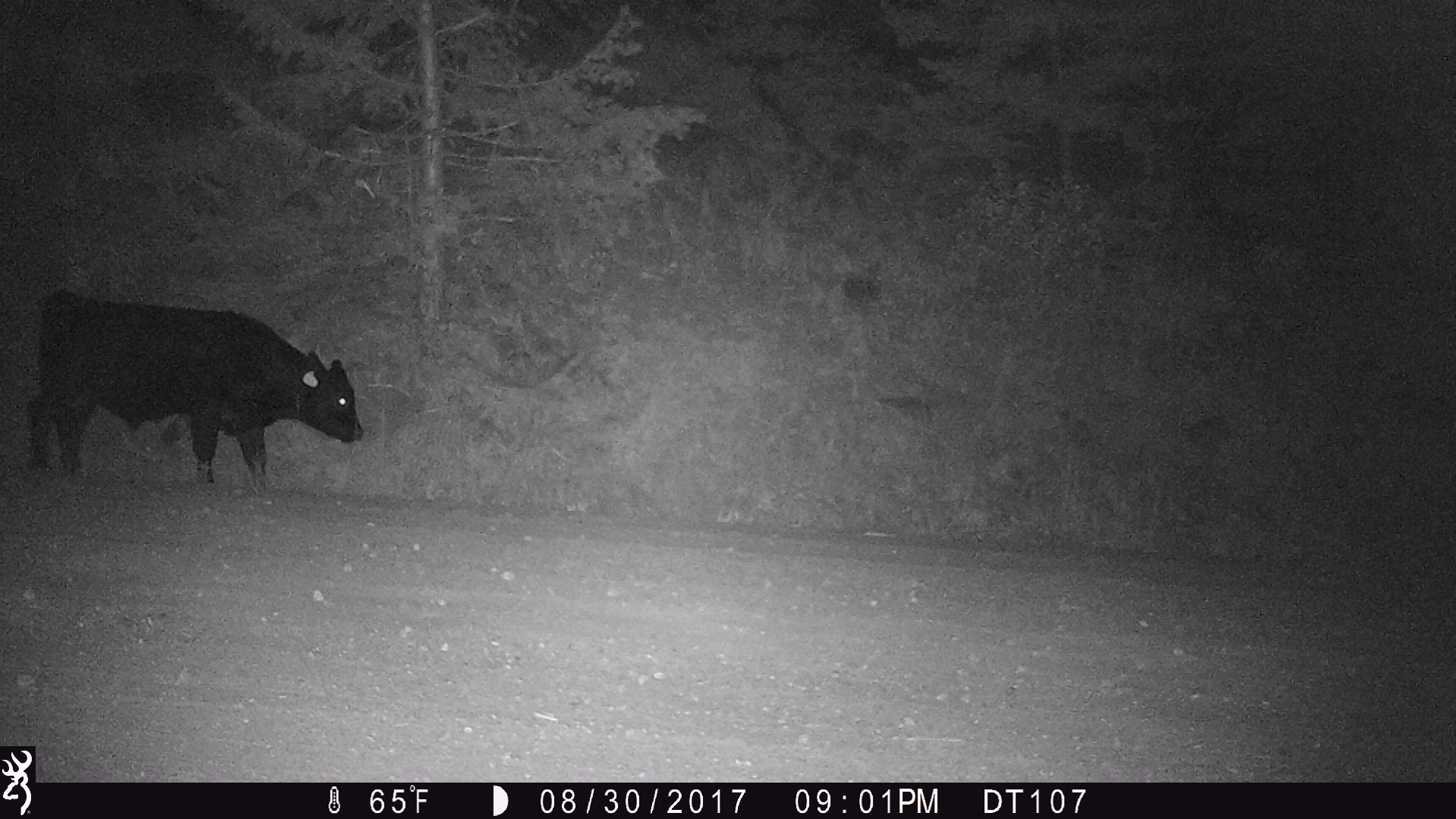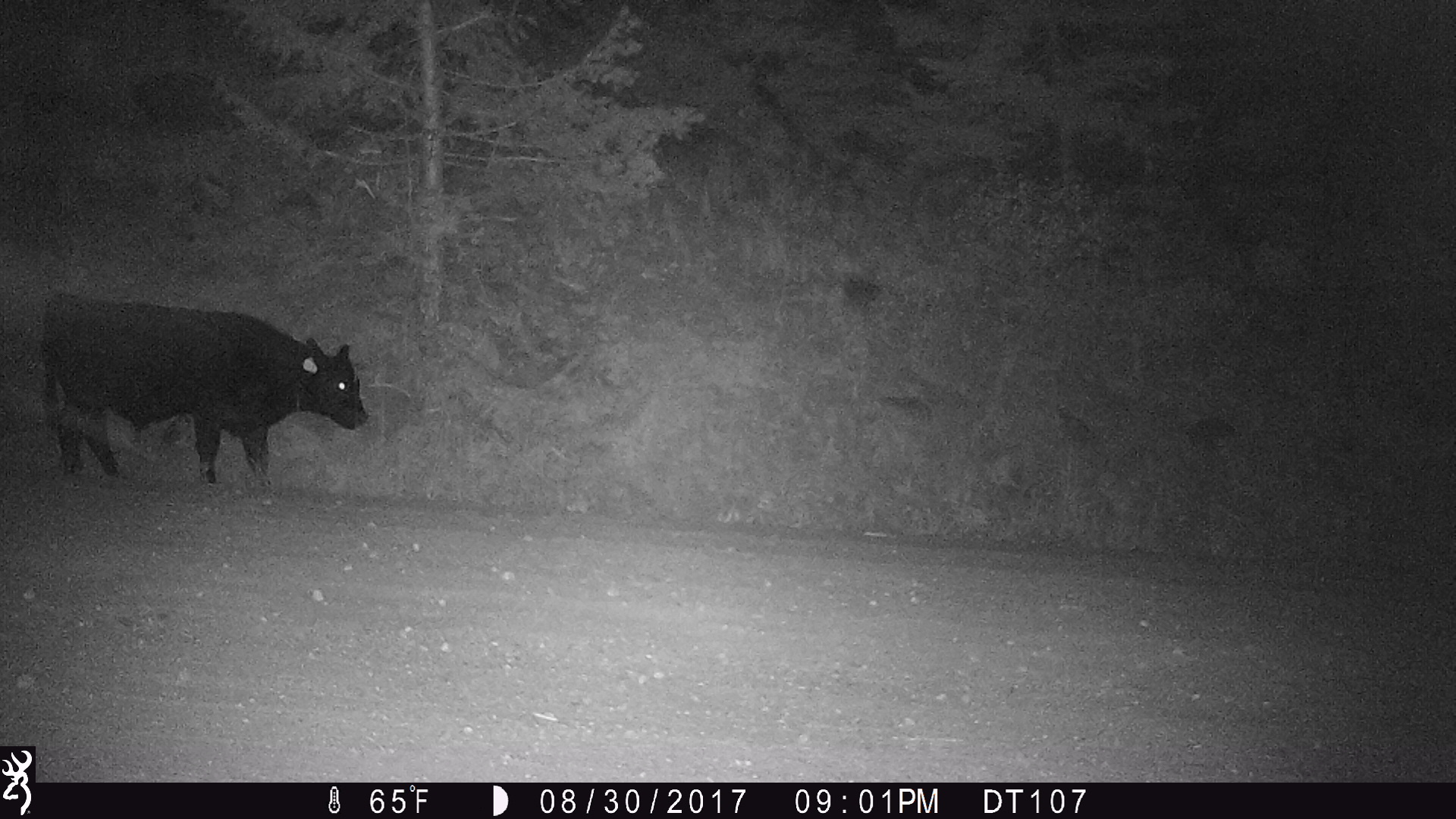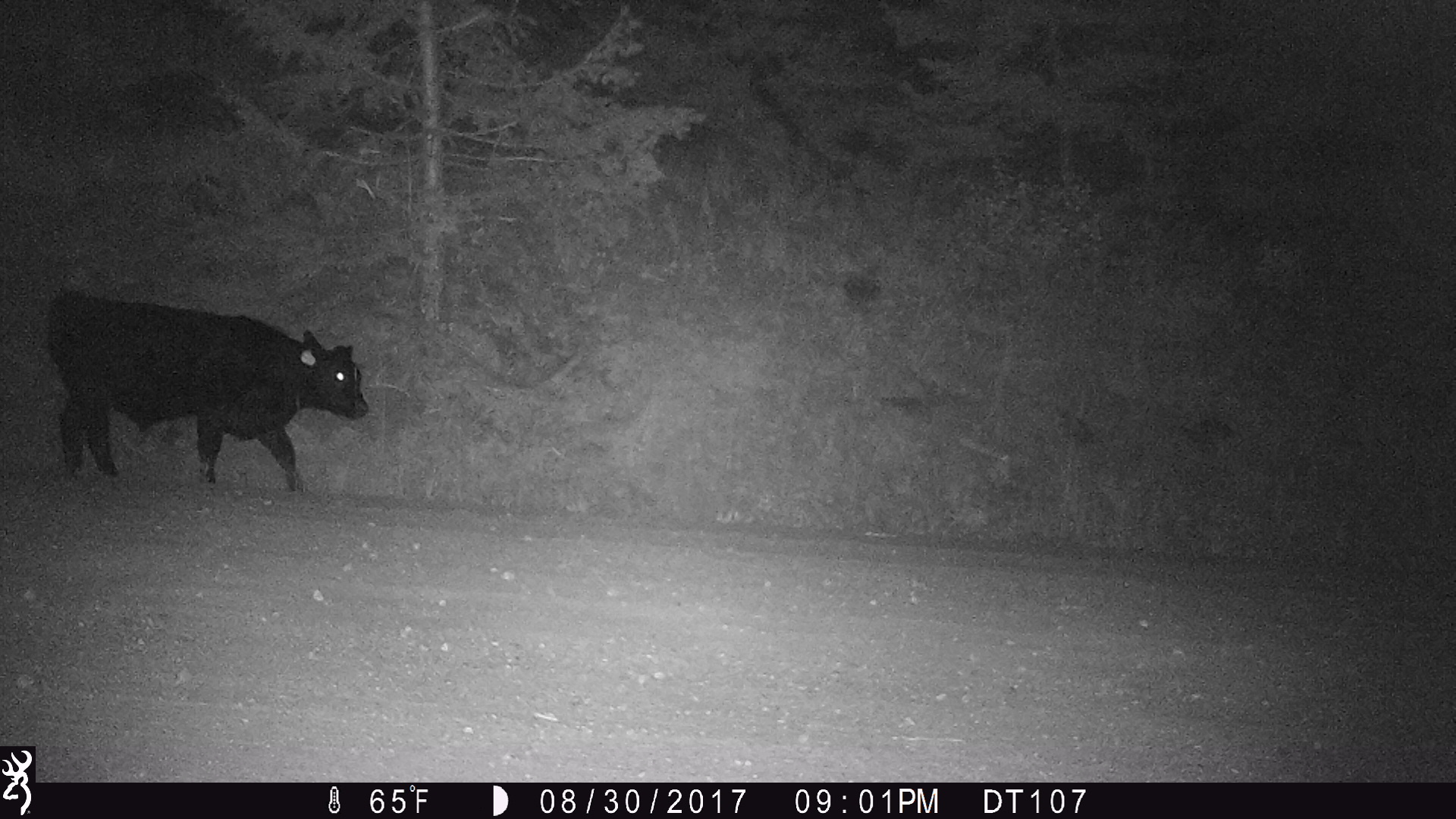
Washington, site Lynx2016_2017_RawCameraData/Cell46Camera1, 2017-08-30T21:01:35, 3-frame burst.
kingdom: Animalia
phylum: Chordata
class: Mammalia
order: Artiodactyla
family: Bovidae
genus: Bos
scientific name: Bos taurus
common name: domestic cattle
Domestic cattle (Bos taurus). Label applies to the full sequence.